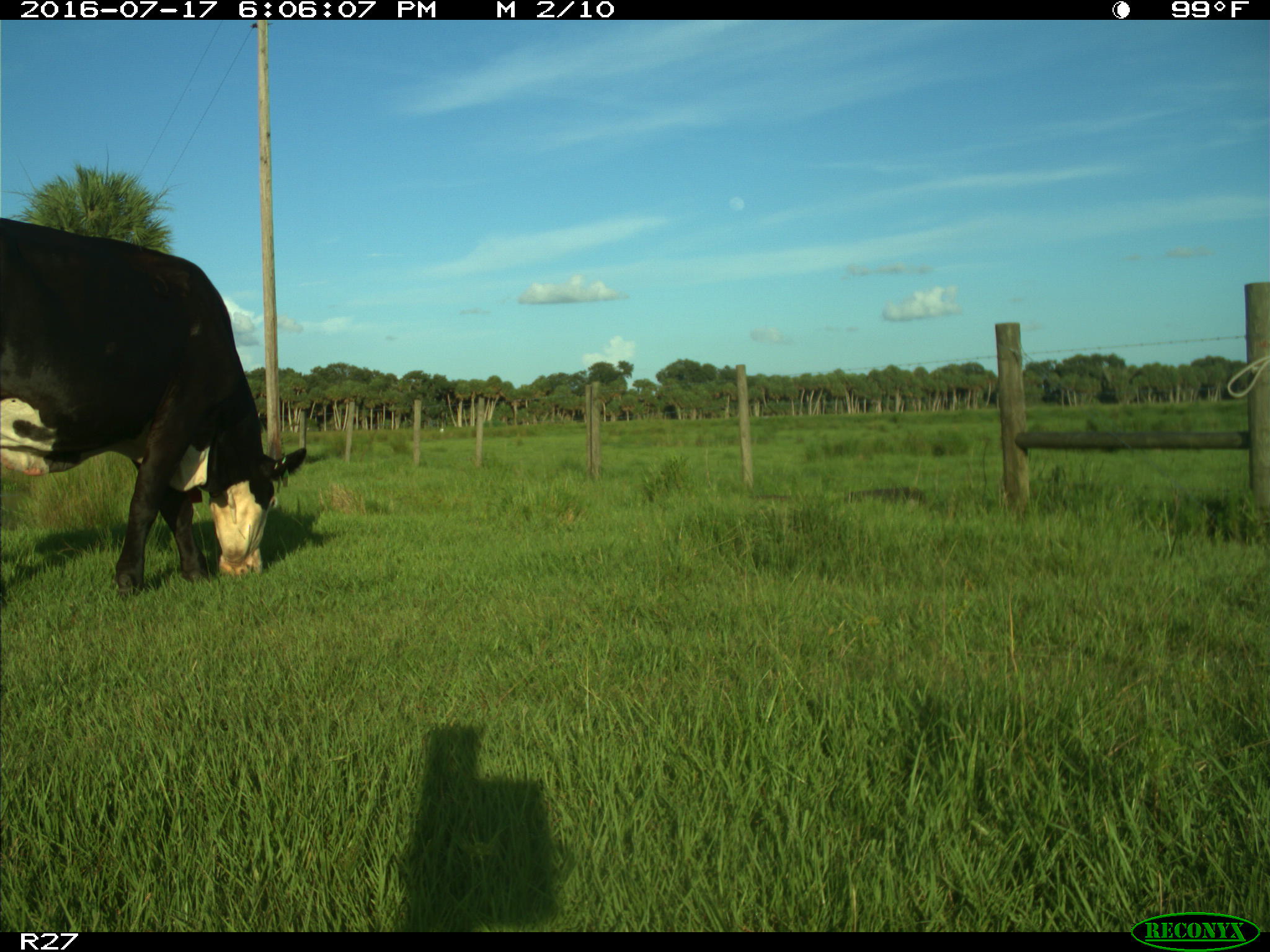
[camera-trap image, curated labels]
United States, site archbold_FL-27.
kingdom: Animalia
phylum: Chordata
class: Mammalia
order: Artiodactyla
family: Bovidae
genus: Bos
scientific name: Bos taurus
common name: domestic cow